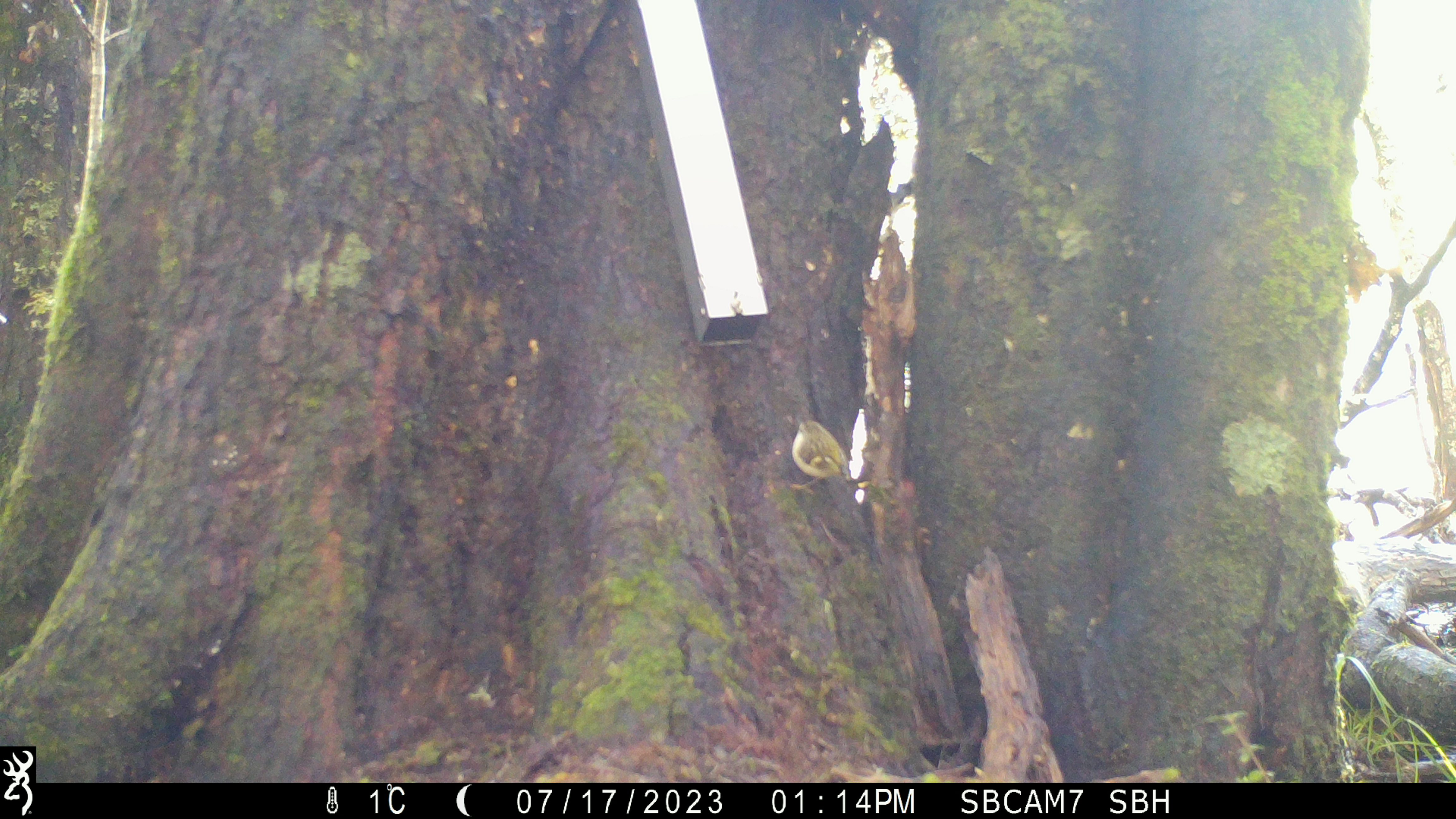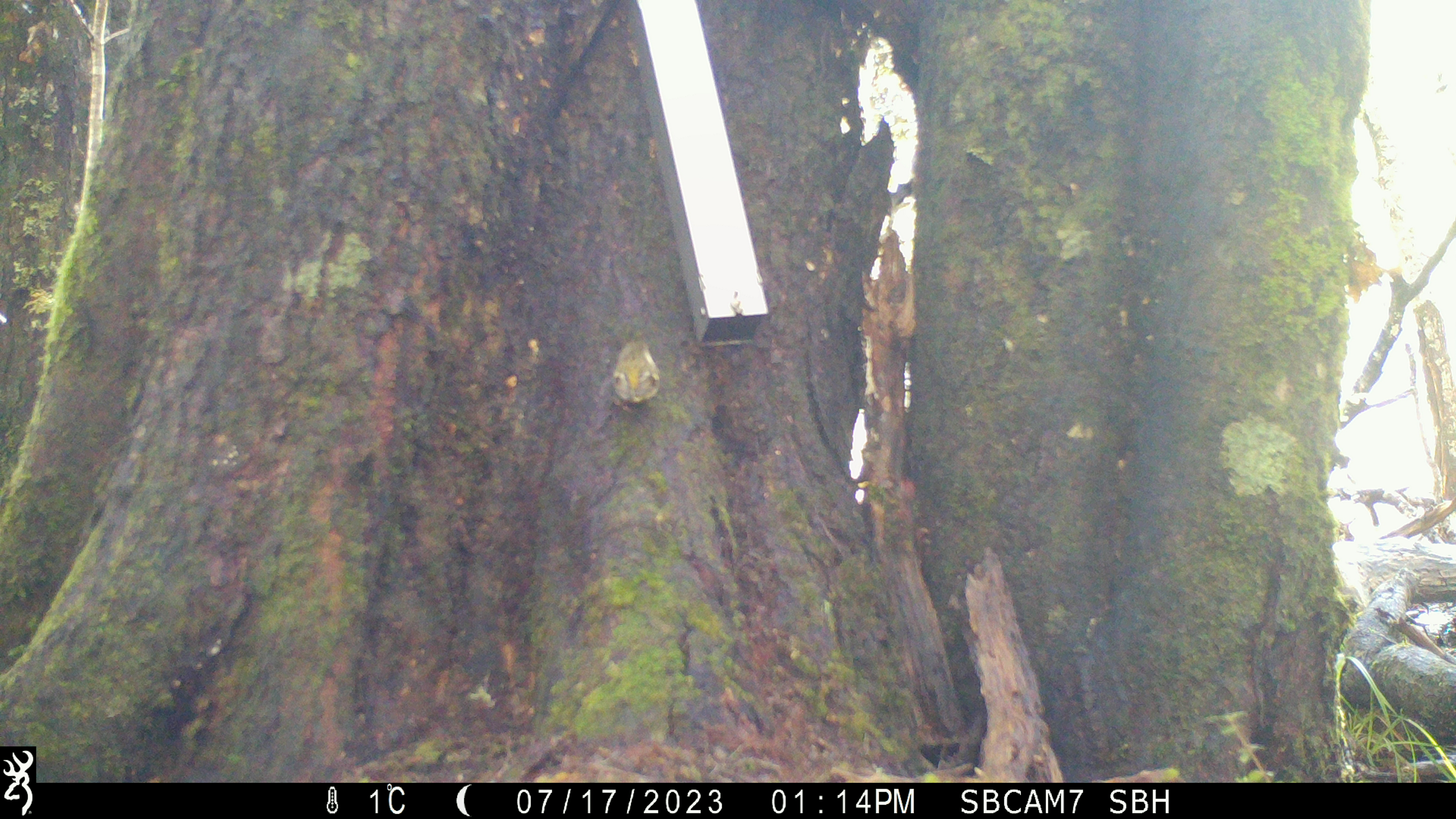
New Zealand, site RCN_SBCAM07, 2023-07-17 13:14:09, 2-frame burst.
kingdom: Animalia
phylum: Chordata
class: Aves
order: Passeriformes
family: Acanthisittidae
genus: Acanthisitta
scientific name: Acanthisitta chloris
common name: rifleman